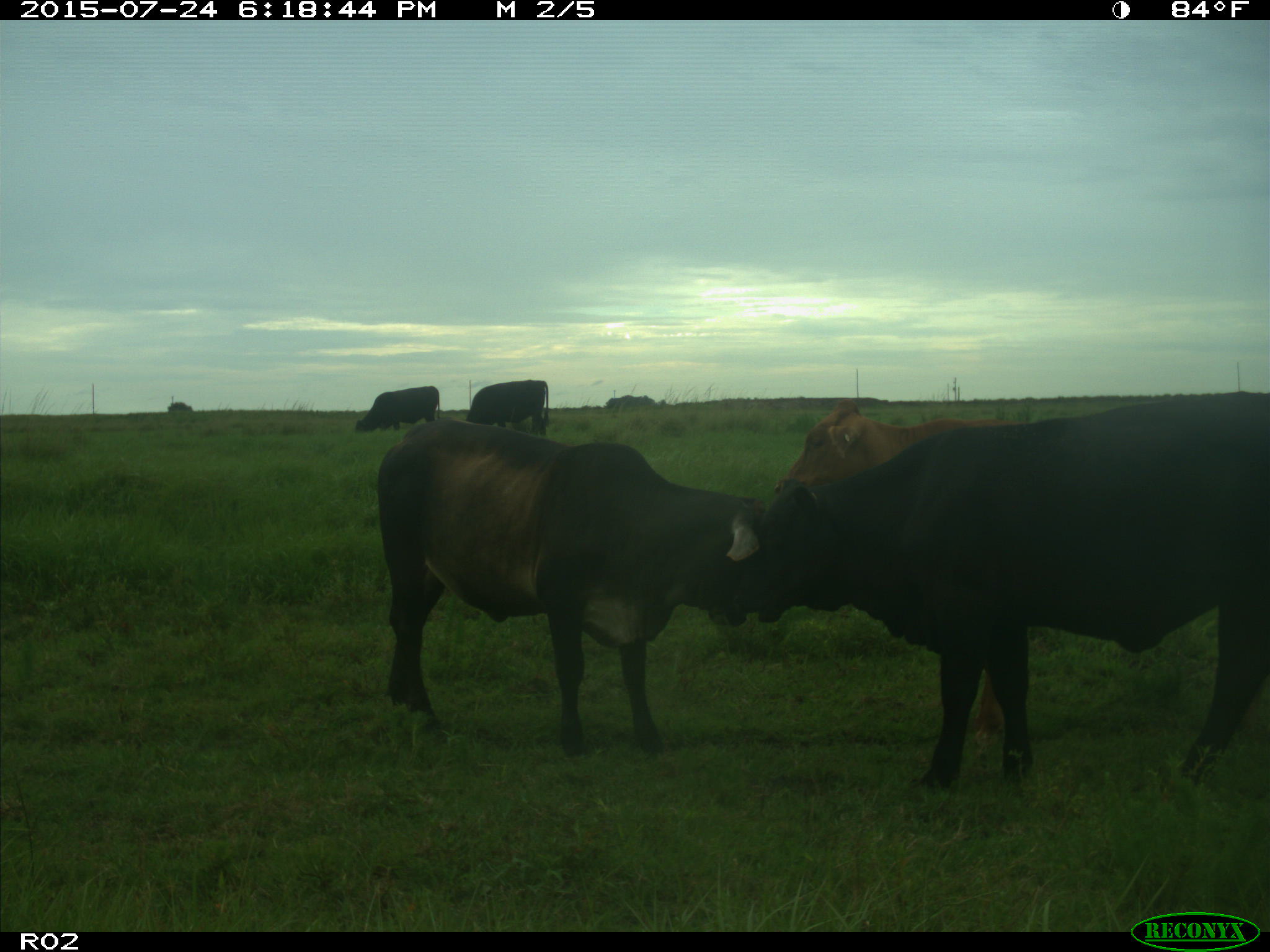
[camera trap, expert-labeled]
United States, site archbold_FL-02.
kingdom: Animalia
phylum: Chordata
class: Mammalia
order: Artiodactyla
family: Bovidae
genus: Bos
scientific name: Bos taurus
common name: domestic cow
Bos taurus (domestic cow).